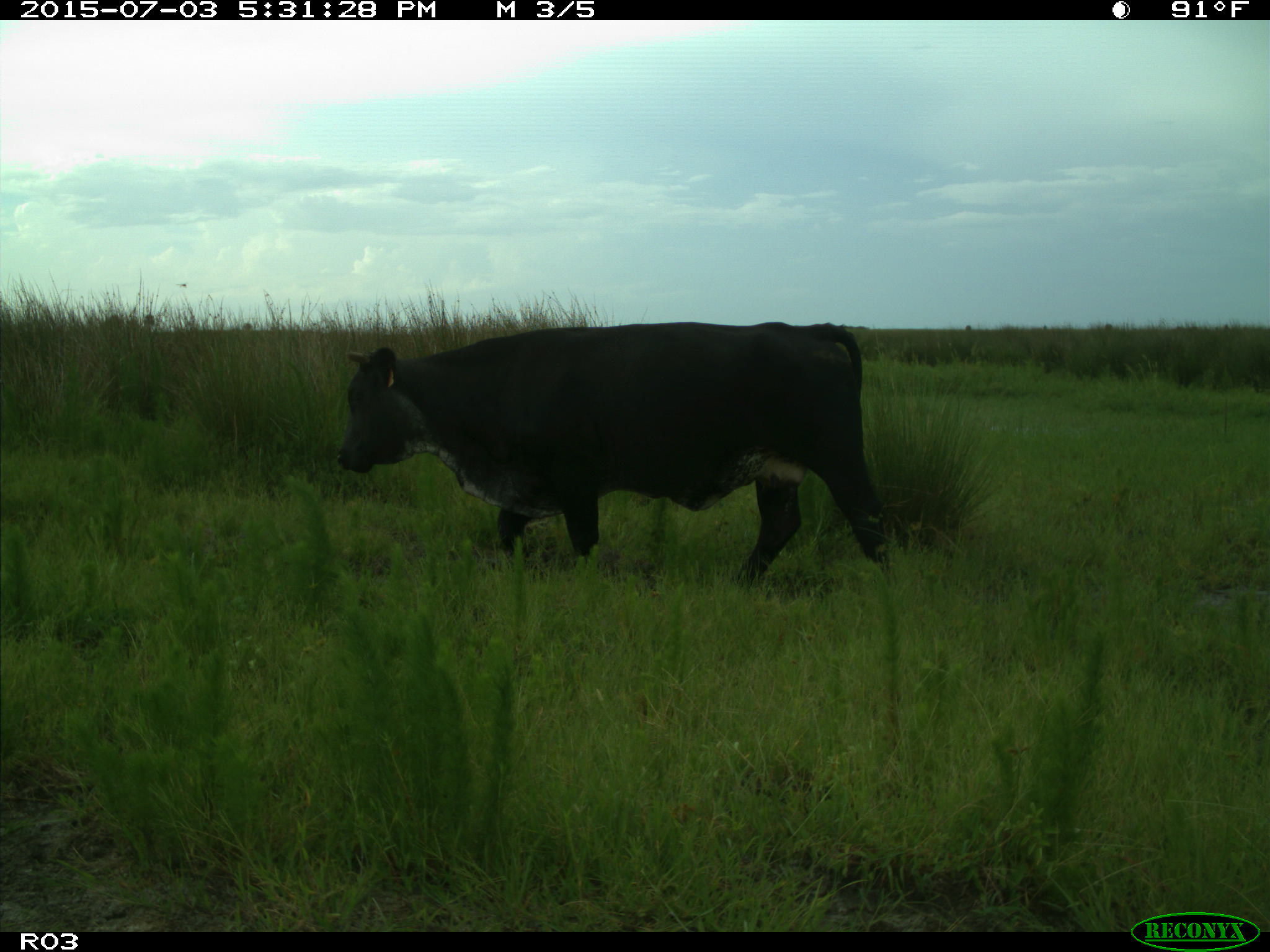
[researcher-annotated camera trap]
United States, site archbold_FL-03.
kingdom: Animalia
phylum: Chordata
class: Mammalia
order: Artiodactyla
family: Bovidae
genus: Bos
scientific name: Bos taurus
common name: domestic cow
Bos taurus (domestic cow).